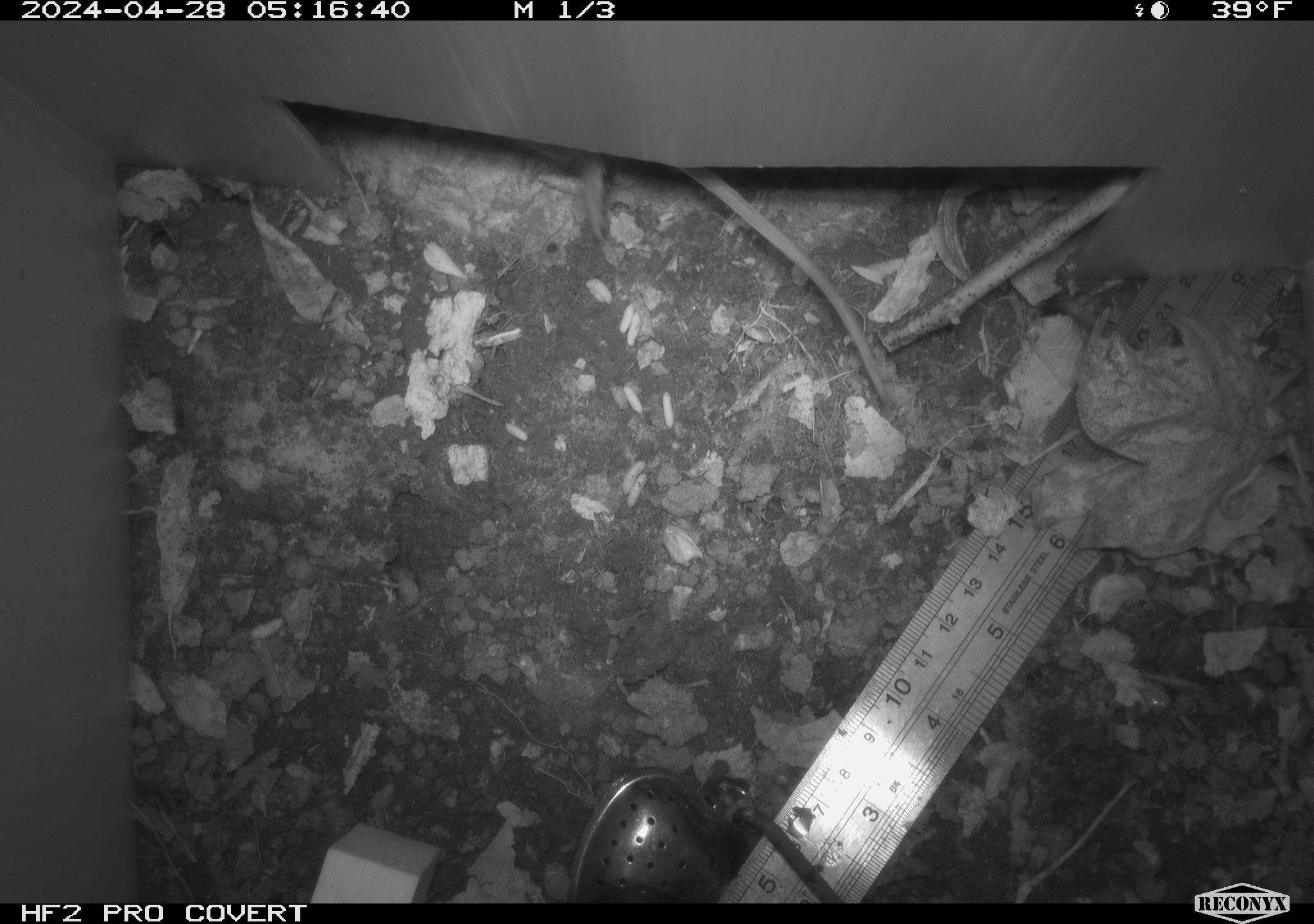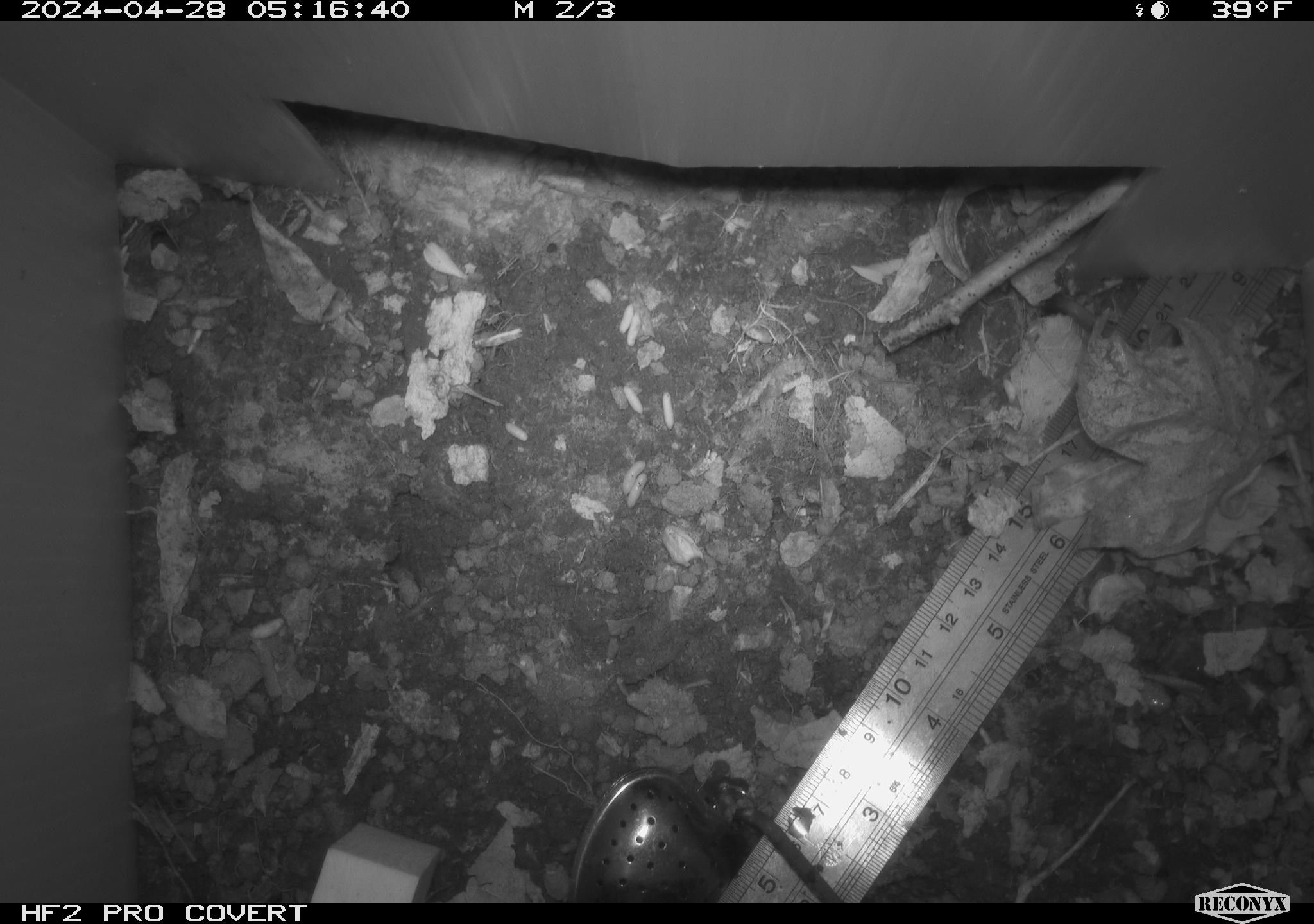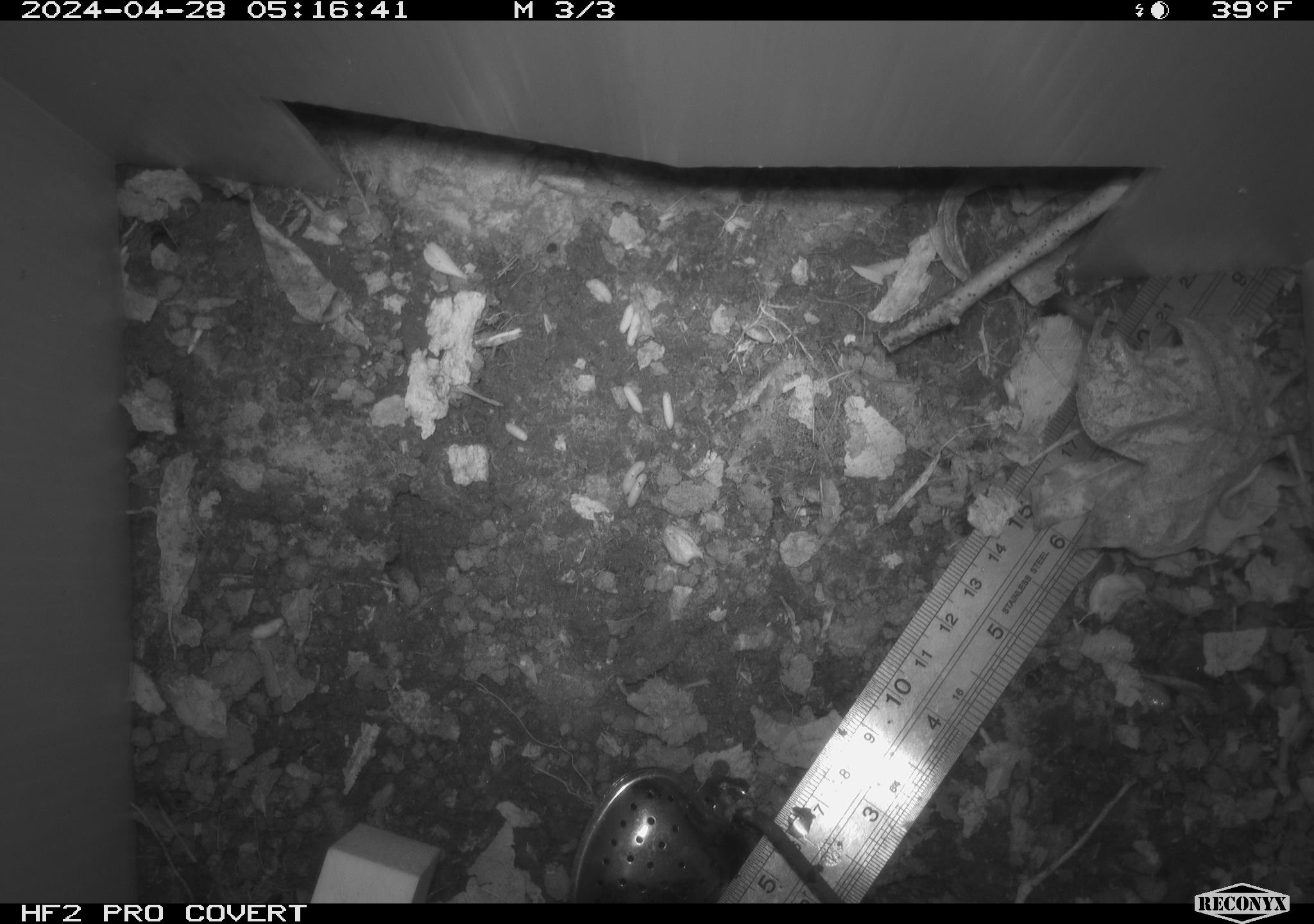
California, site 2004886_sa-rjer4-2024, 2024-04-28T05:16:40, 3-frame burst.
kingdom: Animalia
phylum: Chordata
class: Mammalia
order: Rodentia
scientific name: Rodentia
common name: mouse species